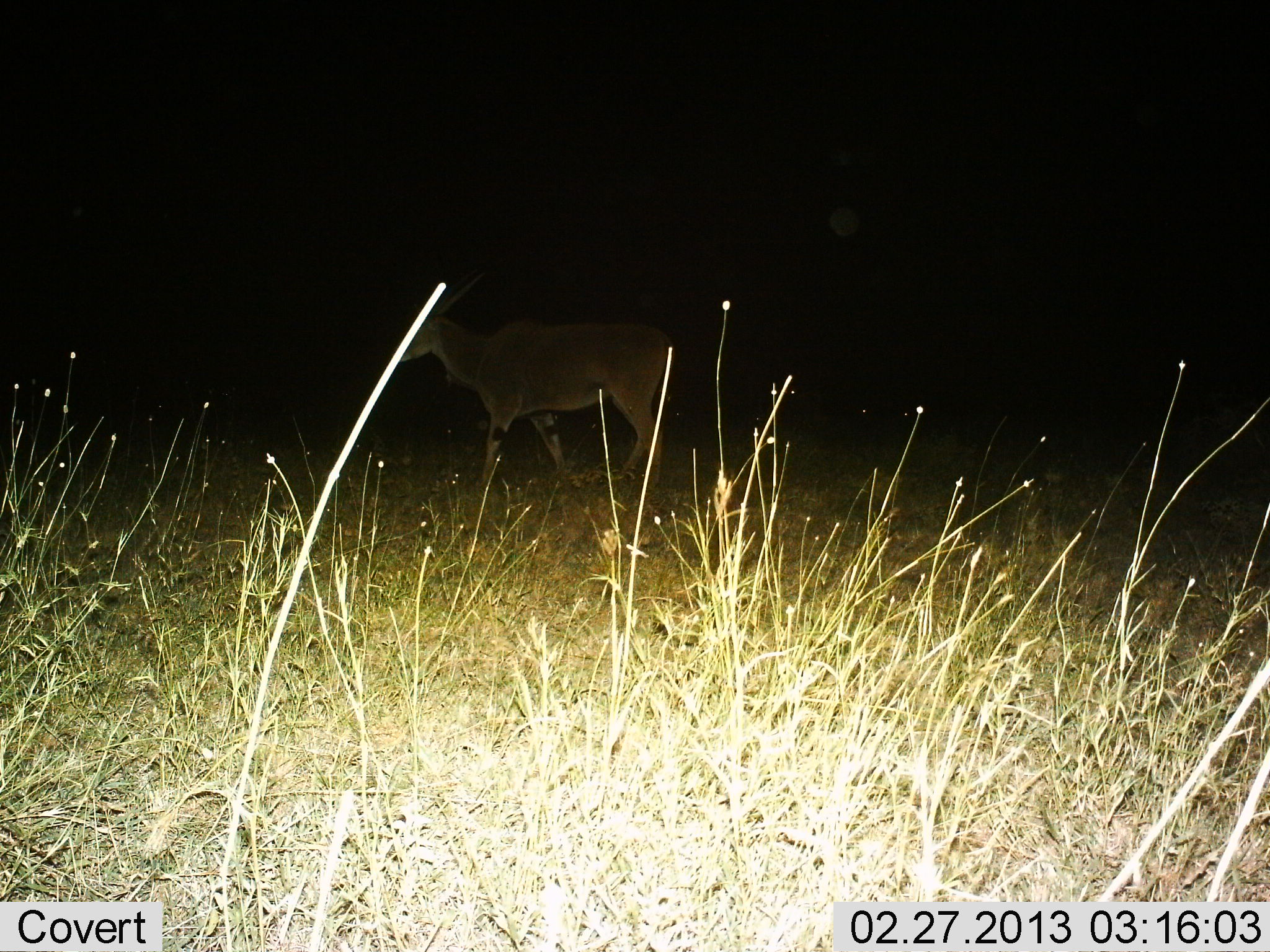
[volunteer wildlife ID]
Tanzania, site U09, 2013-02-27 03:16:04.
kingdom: Animalia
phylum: Chordata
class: Mammalia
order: Artiodactyla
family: Bovidae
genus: Tragelaphus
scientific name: Tragelaphus oryx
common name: eland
Eland (Tragelaphus oryx), count 1. Behavior (volunteer vote fractions): standing 35%, resting 0%, moving 65%, interacting 0%. Young present (vote fraction): 0%. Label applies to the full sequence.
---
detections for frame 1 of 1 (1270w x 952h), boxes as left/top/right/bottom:
animal: 389/280/677/503